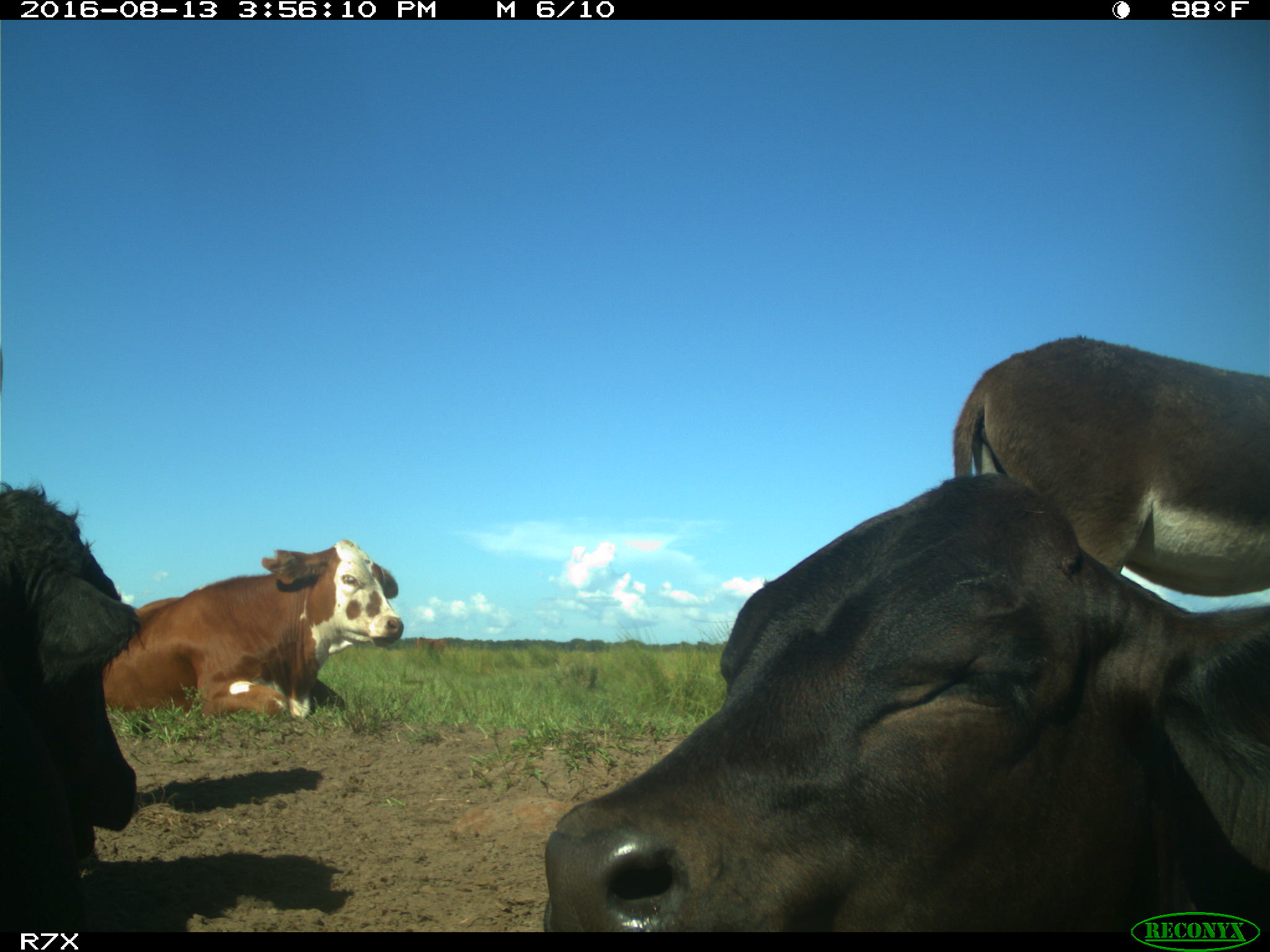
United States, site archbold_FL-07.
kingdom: Animalia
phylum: Chordata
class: Mammalia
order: Artiodactyla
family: Bovidae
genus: Bos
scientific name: Bos taurus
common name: domestic cow